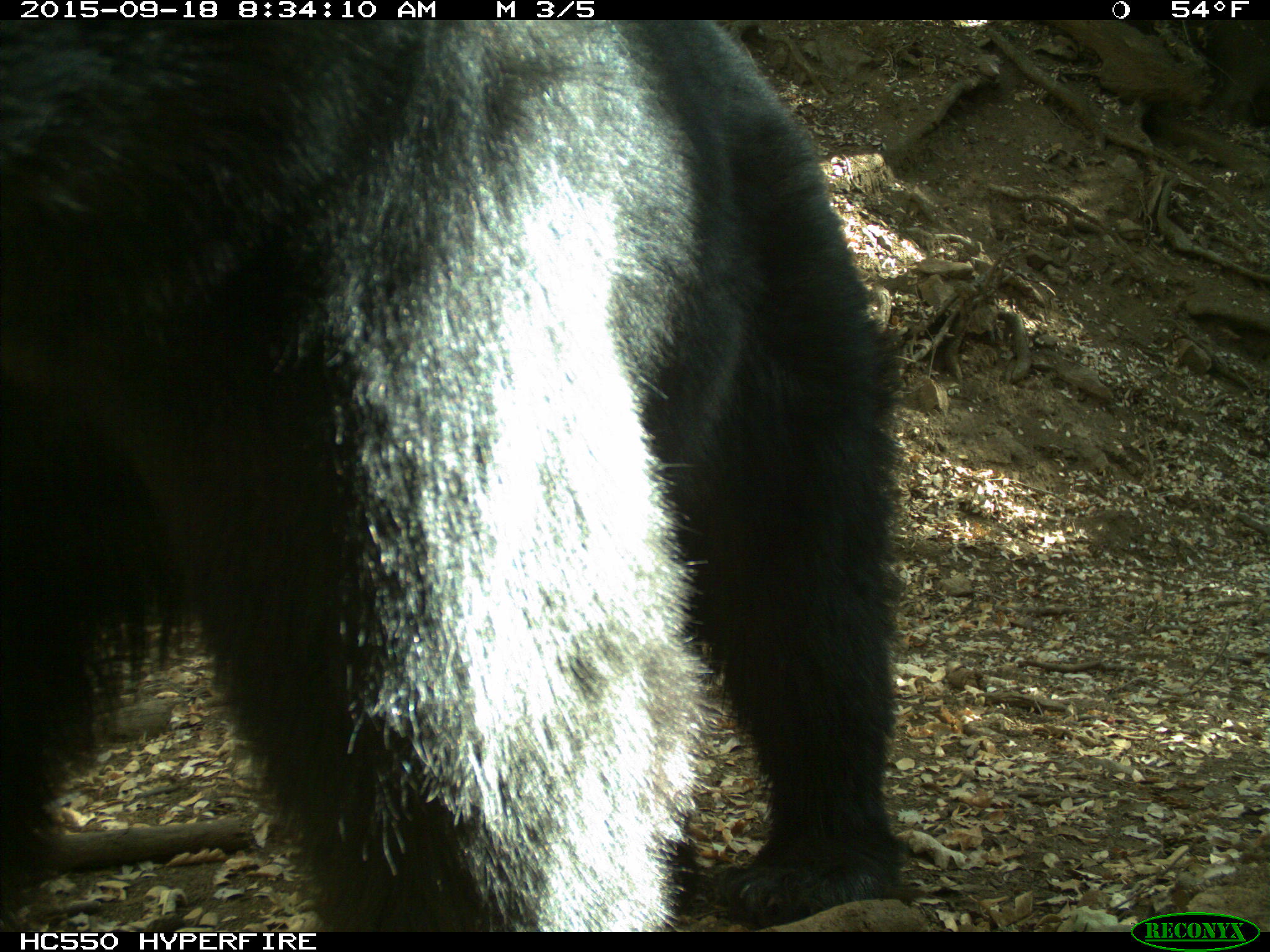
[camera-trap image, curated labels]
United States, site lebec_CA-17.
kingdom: Animalia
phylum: Chordata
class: Mammalia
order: Carnivora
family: Ursidae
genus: Ursus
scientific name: Ursus americanus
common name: american black bear